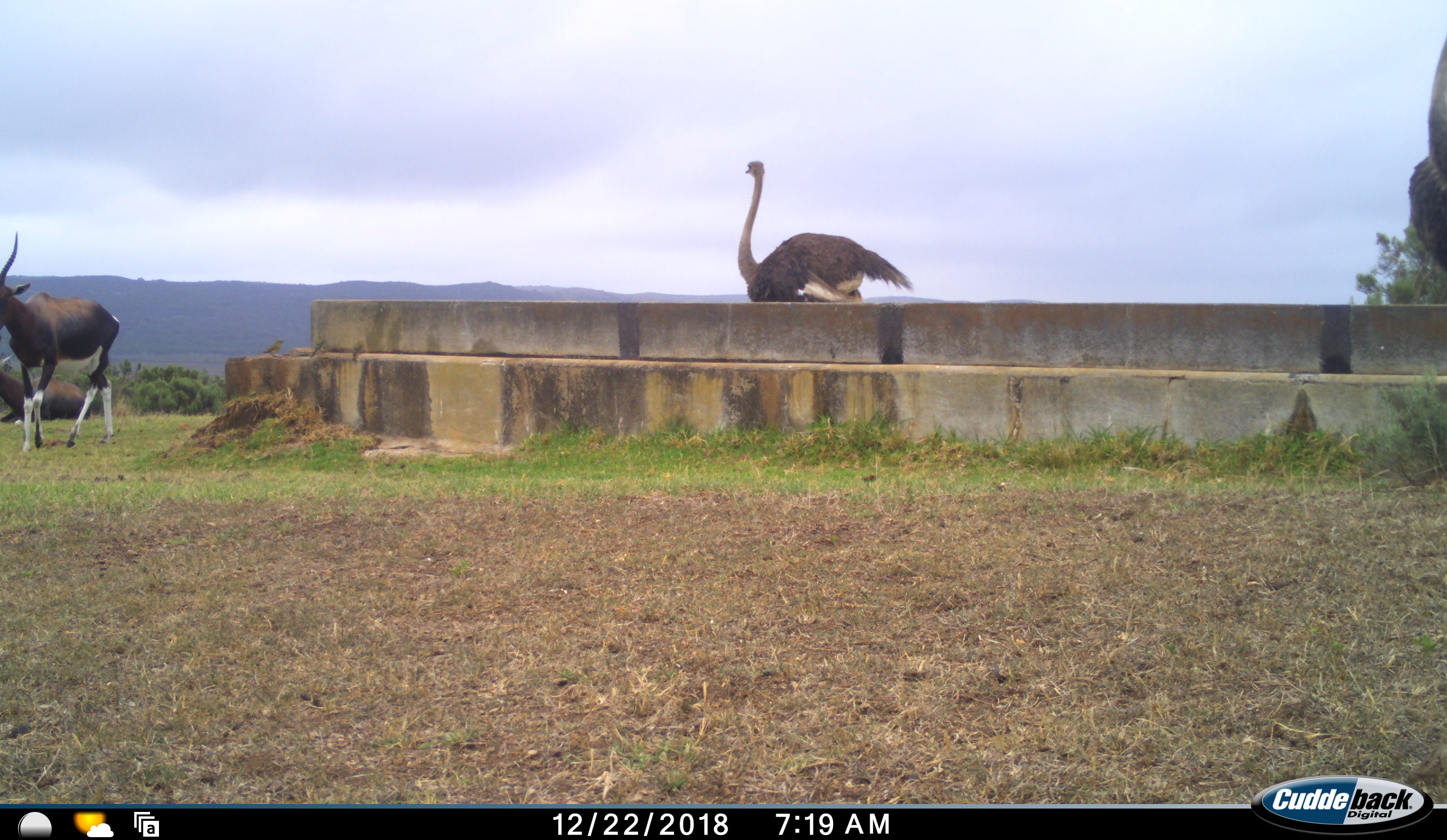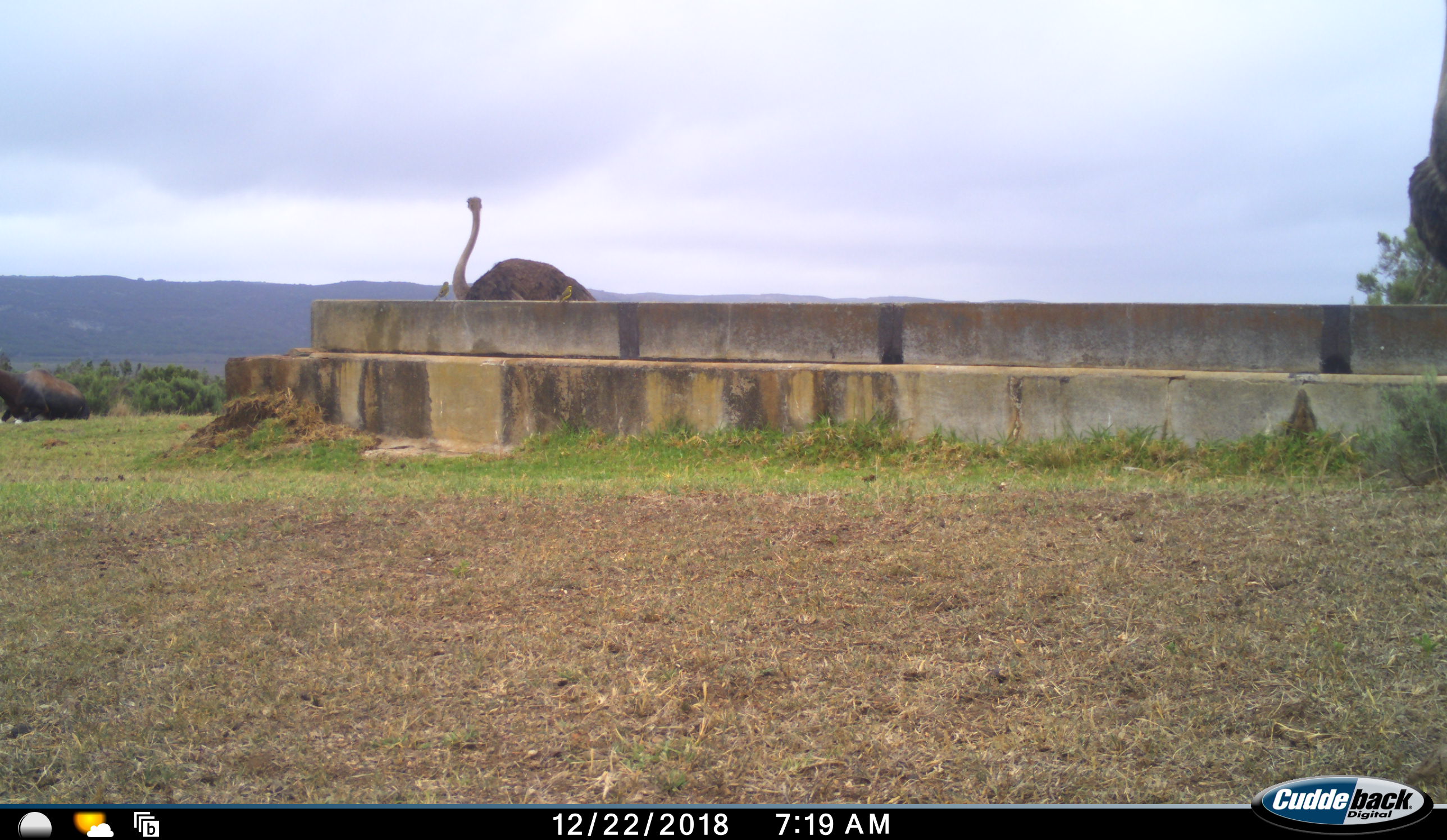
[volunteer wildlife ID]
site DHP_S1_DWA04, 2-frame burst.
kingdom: Animalia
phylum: Chordata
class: Mammalia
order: Artiodactyla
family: Bovidae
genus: Damaliscus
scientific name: Damaliscus pygargus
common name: bontebok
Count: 2.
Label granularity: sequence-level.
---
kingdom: Animalia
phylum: Chordata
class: Aves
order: Struthioniformes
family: Struthionidae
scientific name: Struthionidae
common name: ostrich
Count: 1.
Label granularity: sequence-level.